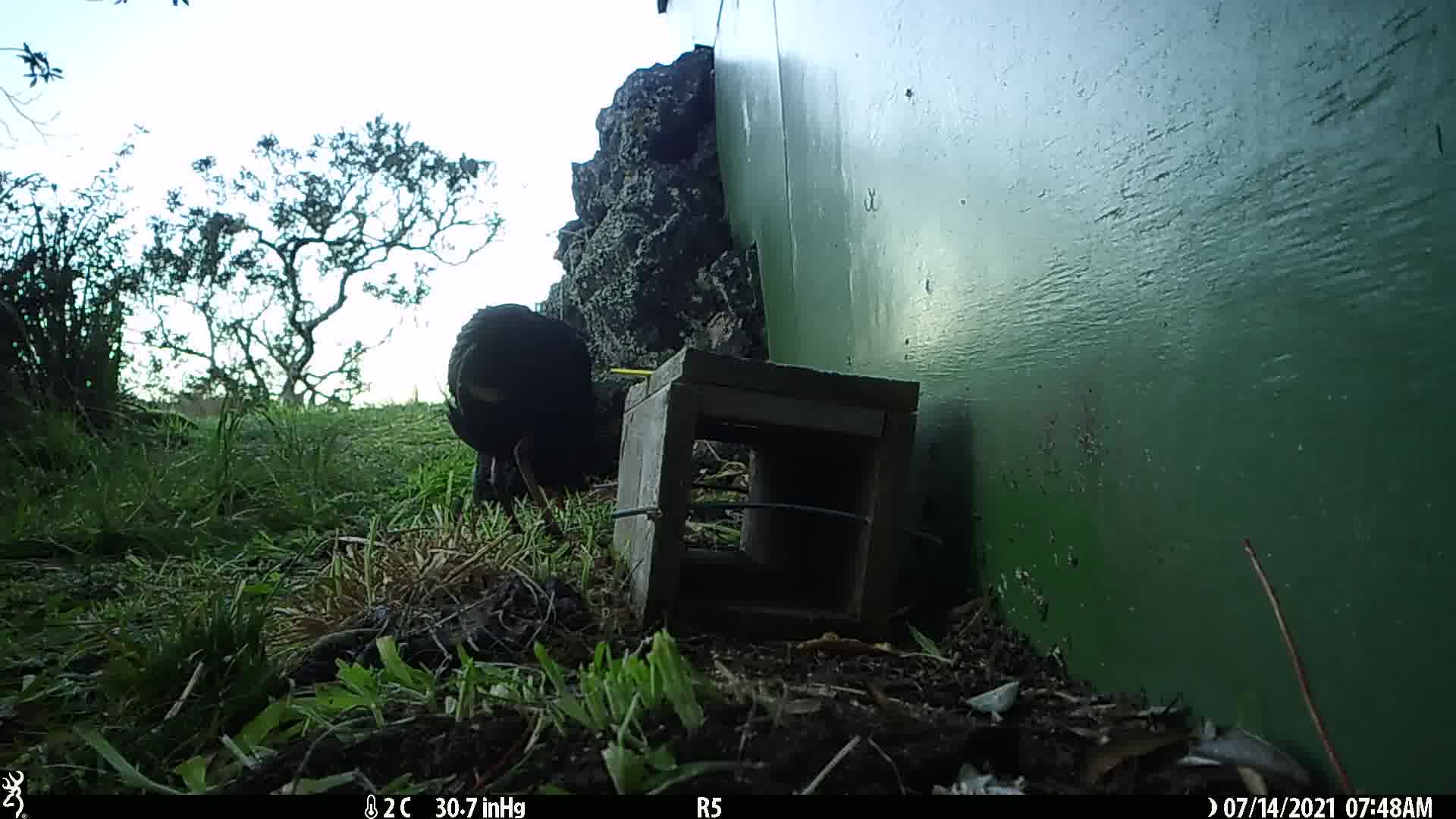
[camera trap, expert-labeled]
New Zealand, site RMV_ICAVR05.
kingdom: Animalia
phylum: Chordata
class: Aves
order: Gruiformes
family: Rallidae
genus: Porphyrio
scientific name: Porphyrio melanotus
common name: australasian swamphen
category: pukeko